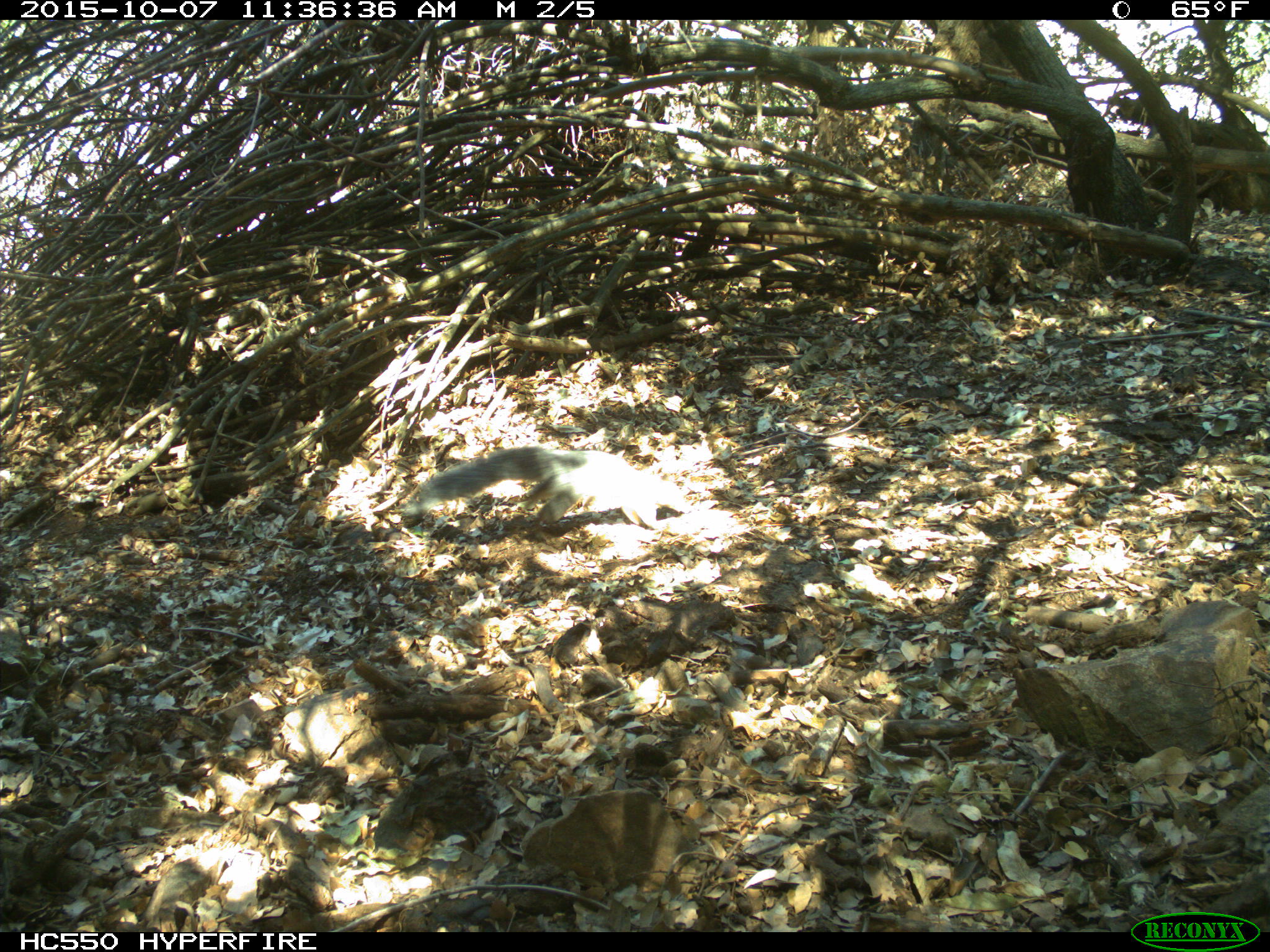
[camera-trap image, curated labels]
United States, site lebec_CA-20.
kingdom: Animalia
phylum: Chordata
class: Mammalia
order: Rodentia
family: Sciuridae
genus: Sciurus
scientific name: Sciurus carolinensis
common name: eastern gray squirrel